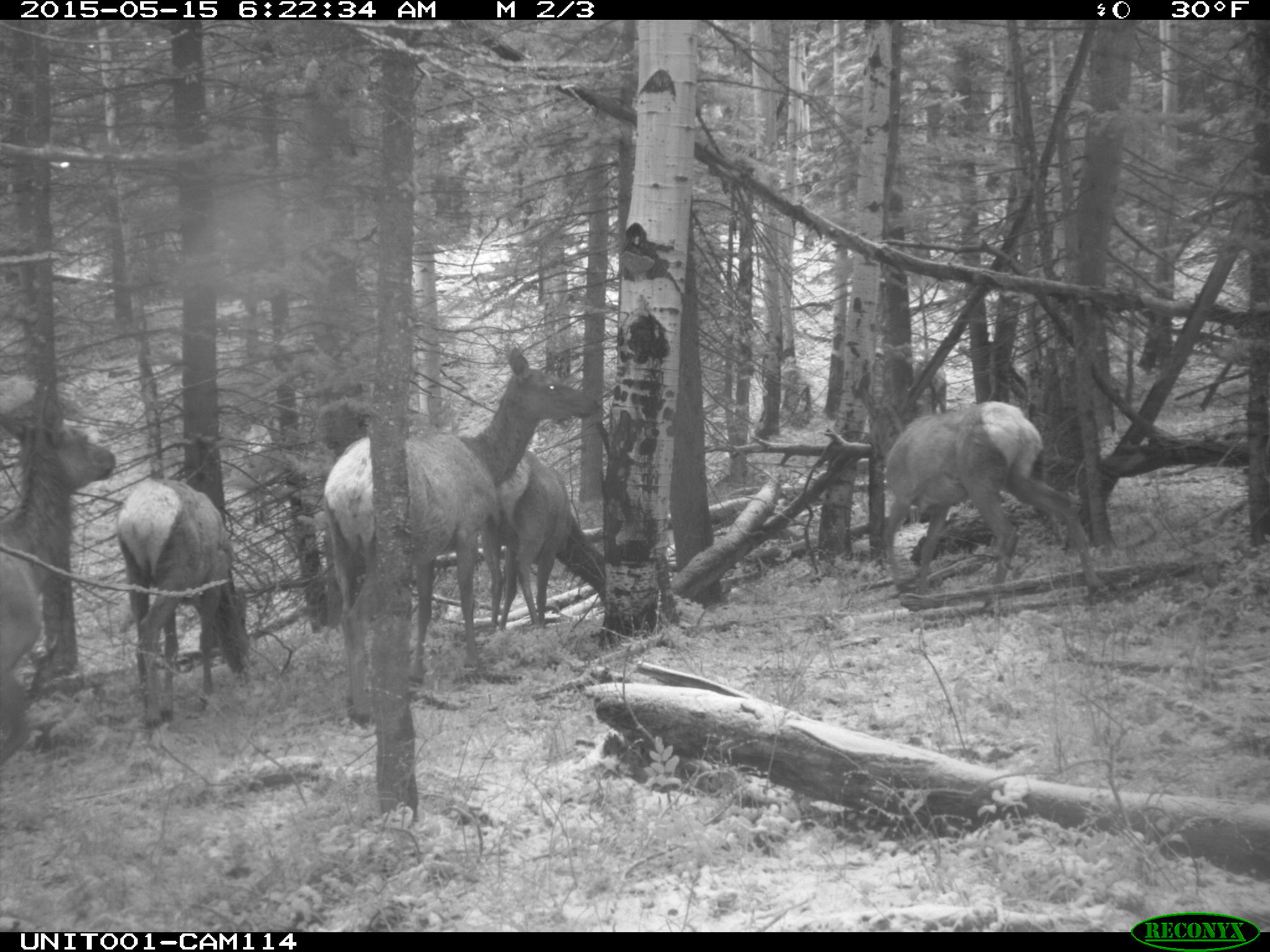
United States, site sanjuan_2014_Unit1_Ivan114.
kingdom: Animalia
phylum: Chordata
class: Mammalia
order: Artiodactyla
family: Cervidae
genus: Cervus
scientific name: Cervus elaphus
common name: red deer